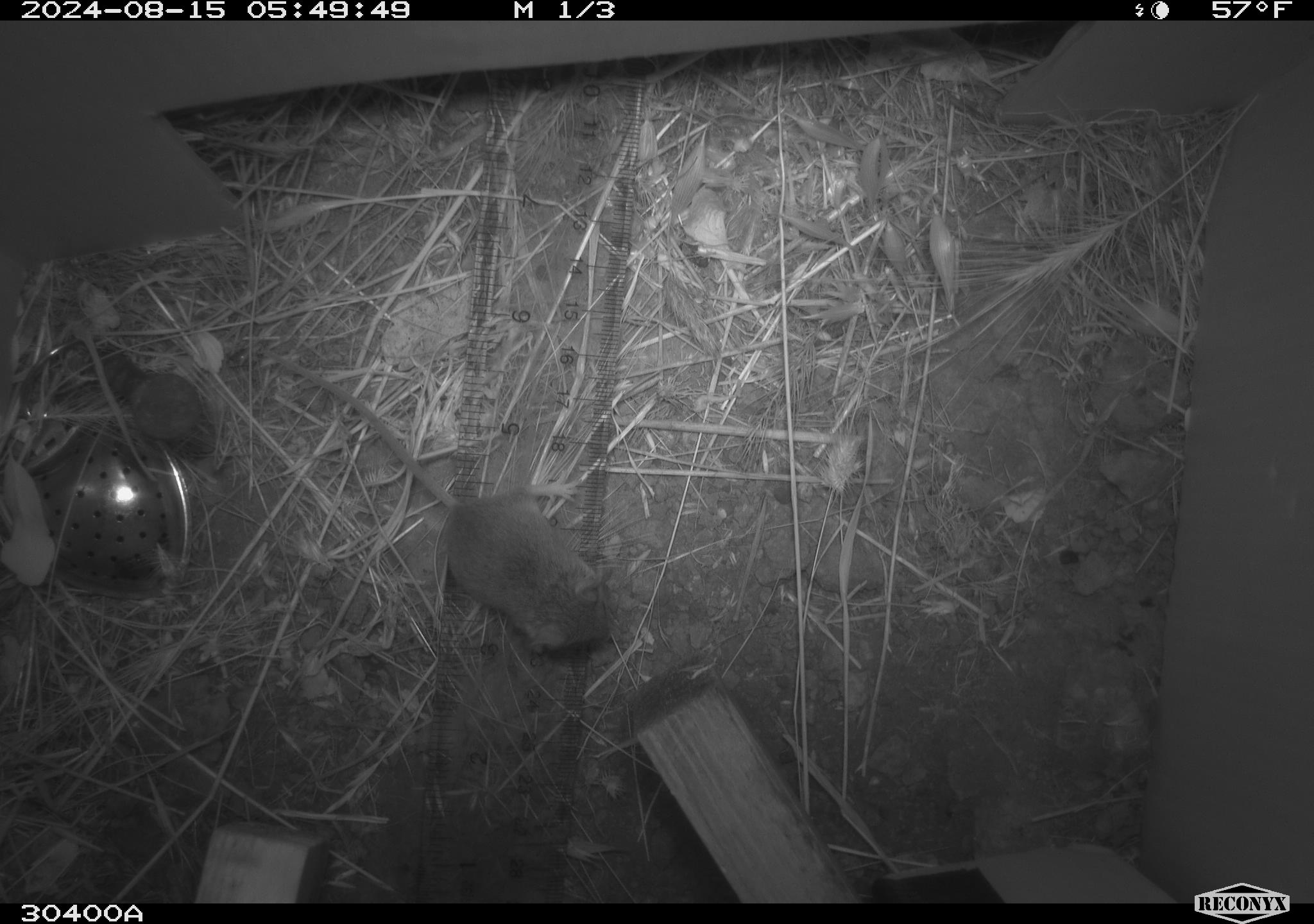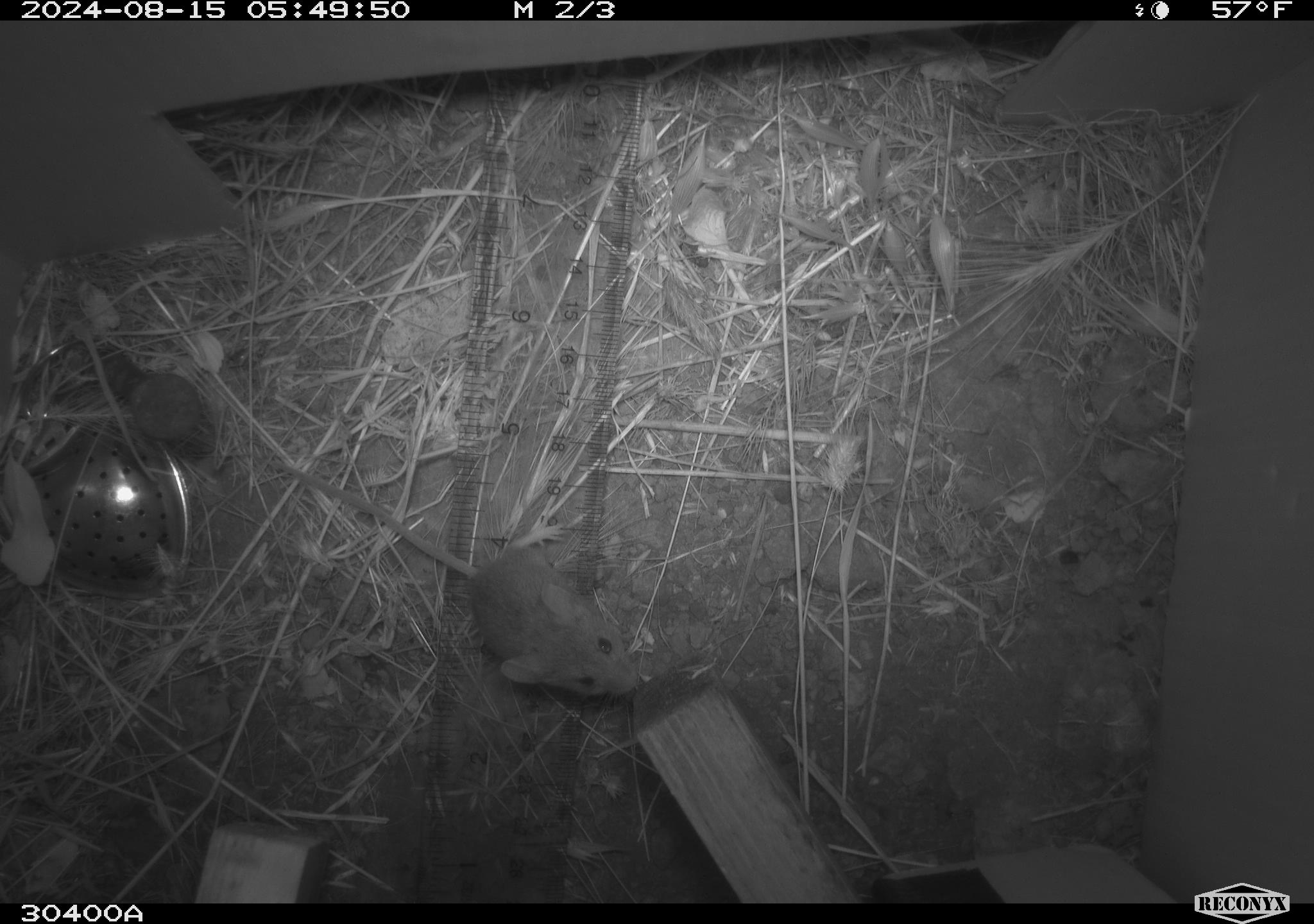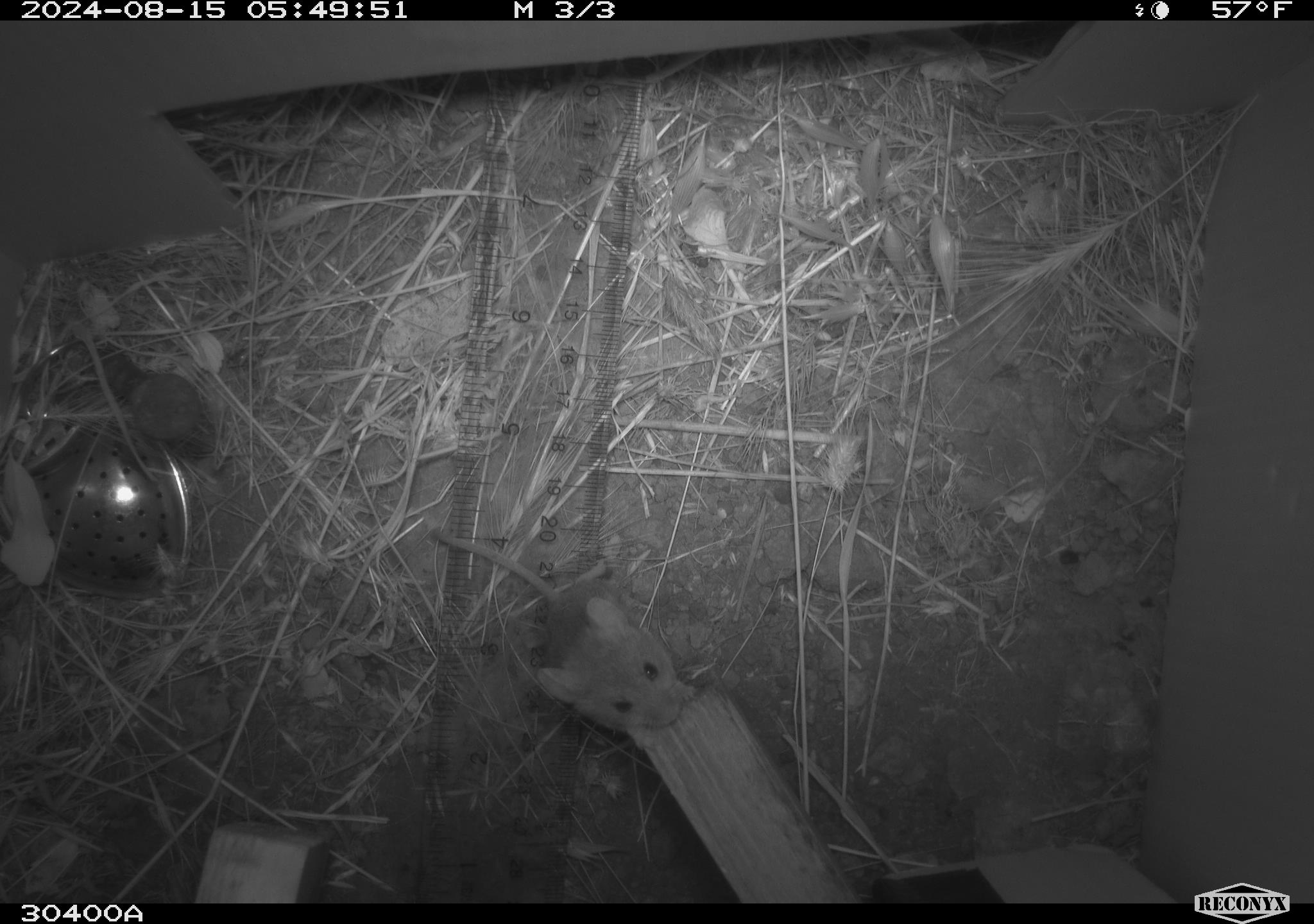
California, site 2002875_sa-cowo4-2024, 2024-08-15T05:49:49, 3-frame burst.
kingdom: Animalia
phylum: Chordata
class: Mammalia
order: Rodentia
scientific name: Rodentia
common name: mouse species